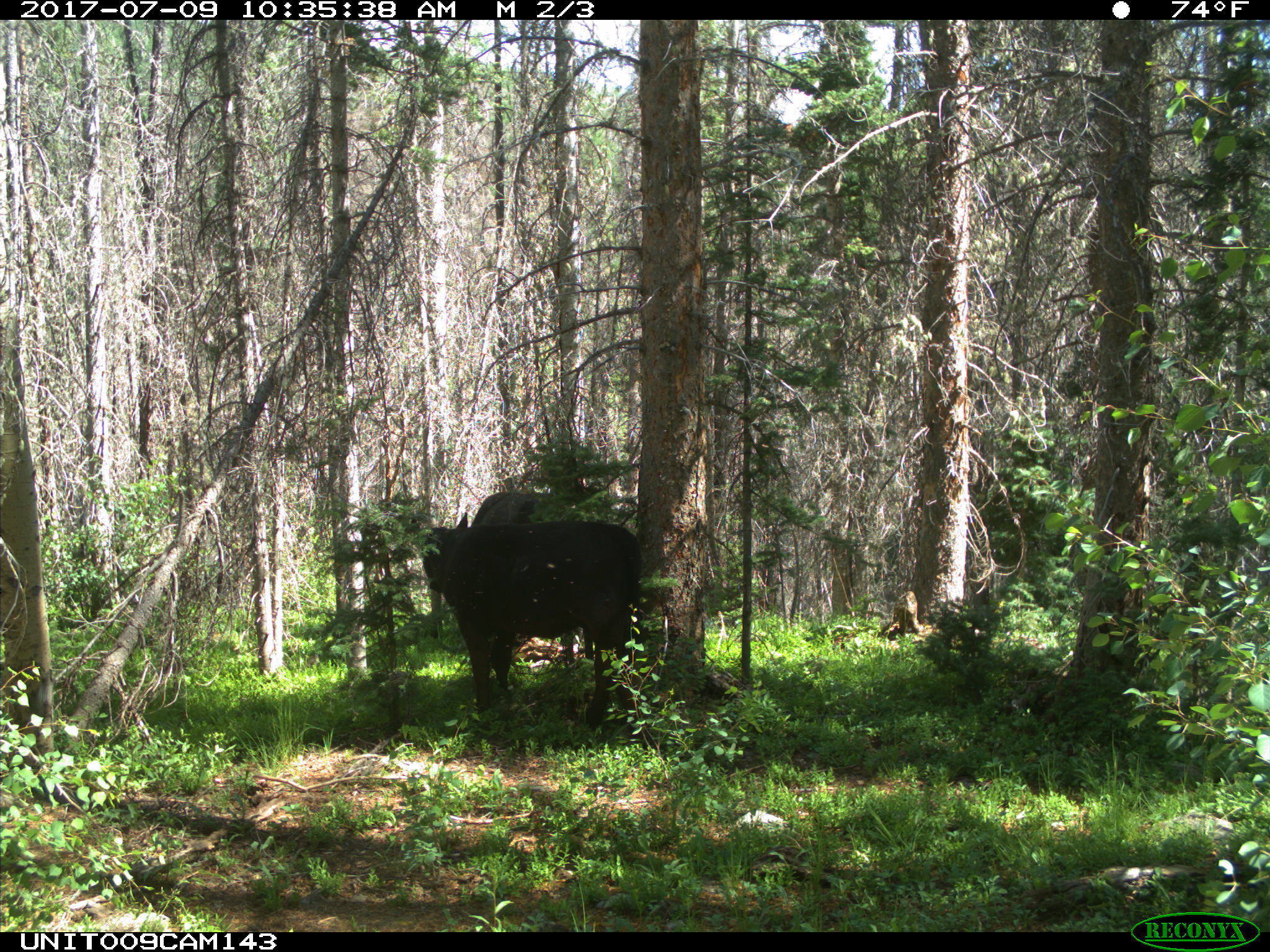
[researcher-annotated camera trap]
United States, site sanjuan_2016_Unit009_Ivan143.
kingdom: Animalia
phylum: Chordata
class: Mammalia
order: Artiodactyla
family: Bovidae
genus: Bos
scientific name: Bos taurus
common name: domestic cow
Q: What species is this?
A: Bos taurus (domestic cow).